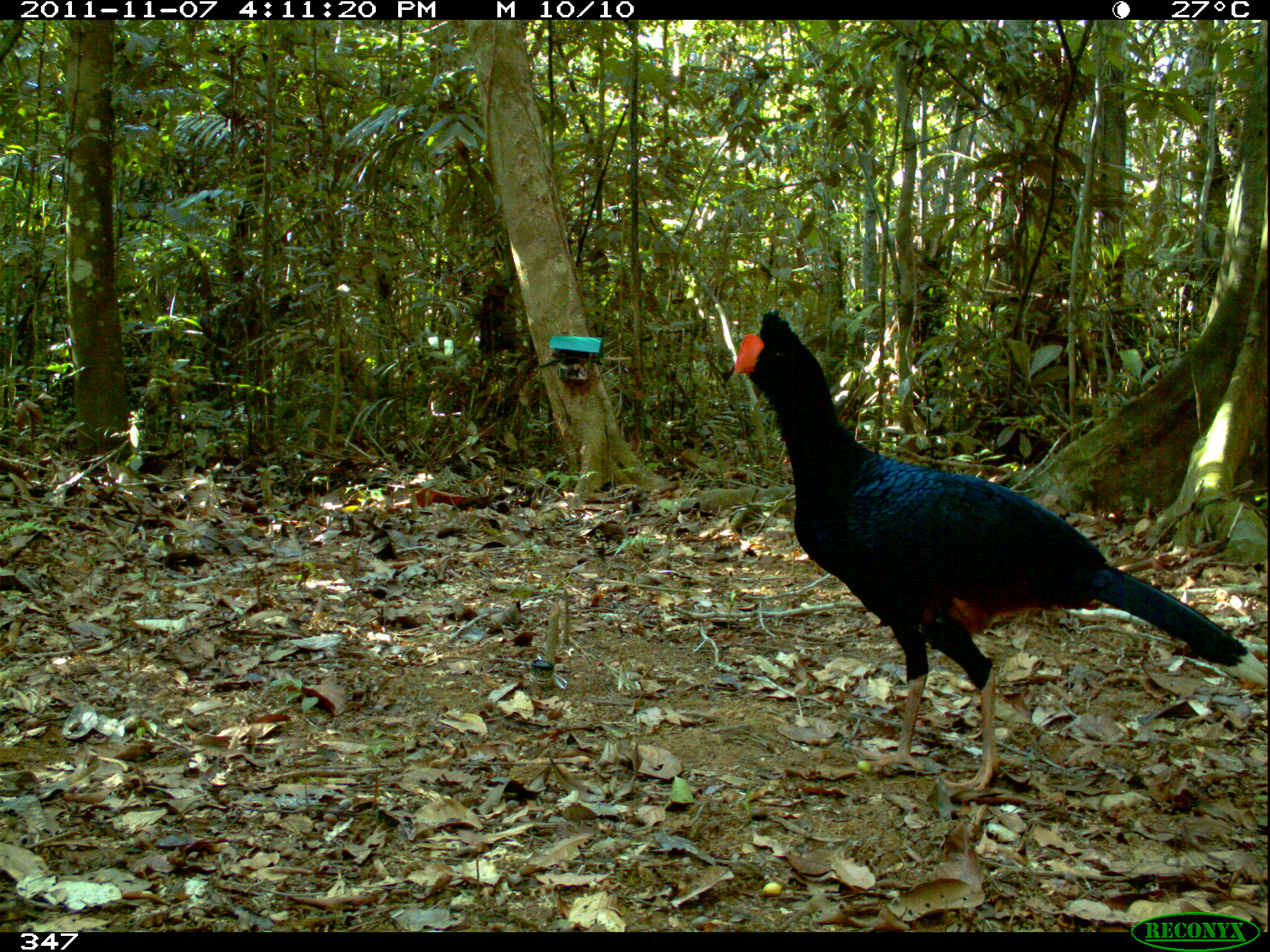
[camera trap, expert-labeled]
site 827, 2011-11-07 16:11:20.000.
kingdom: Animalia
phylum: Chordata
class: Aves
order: Galliformes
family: Cracidae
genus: Mitu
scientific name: Mitu tuberosum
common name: razor-billed curassow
Mitu tuberosum (razor-billed curassow).